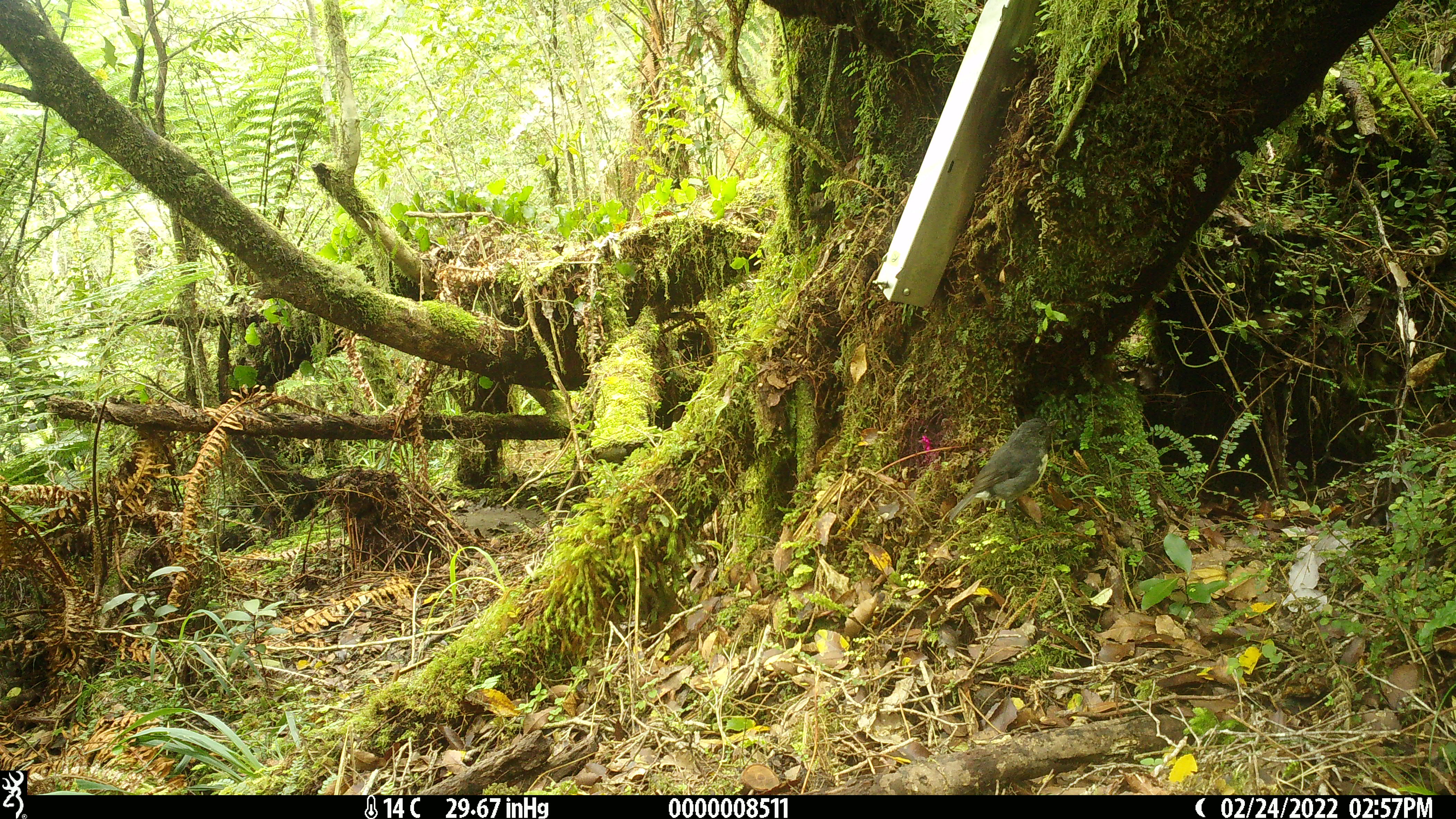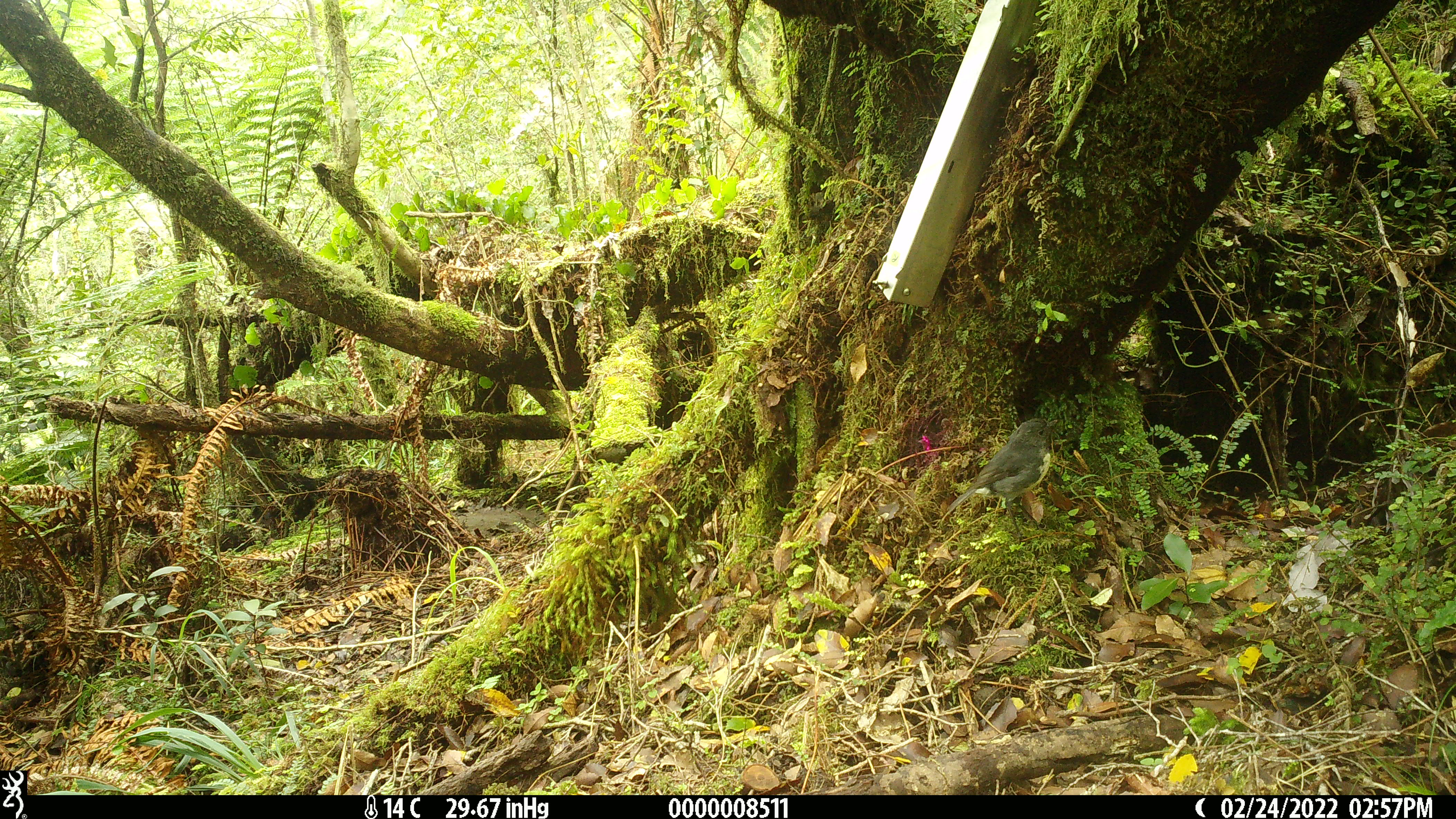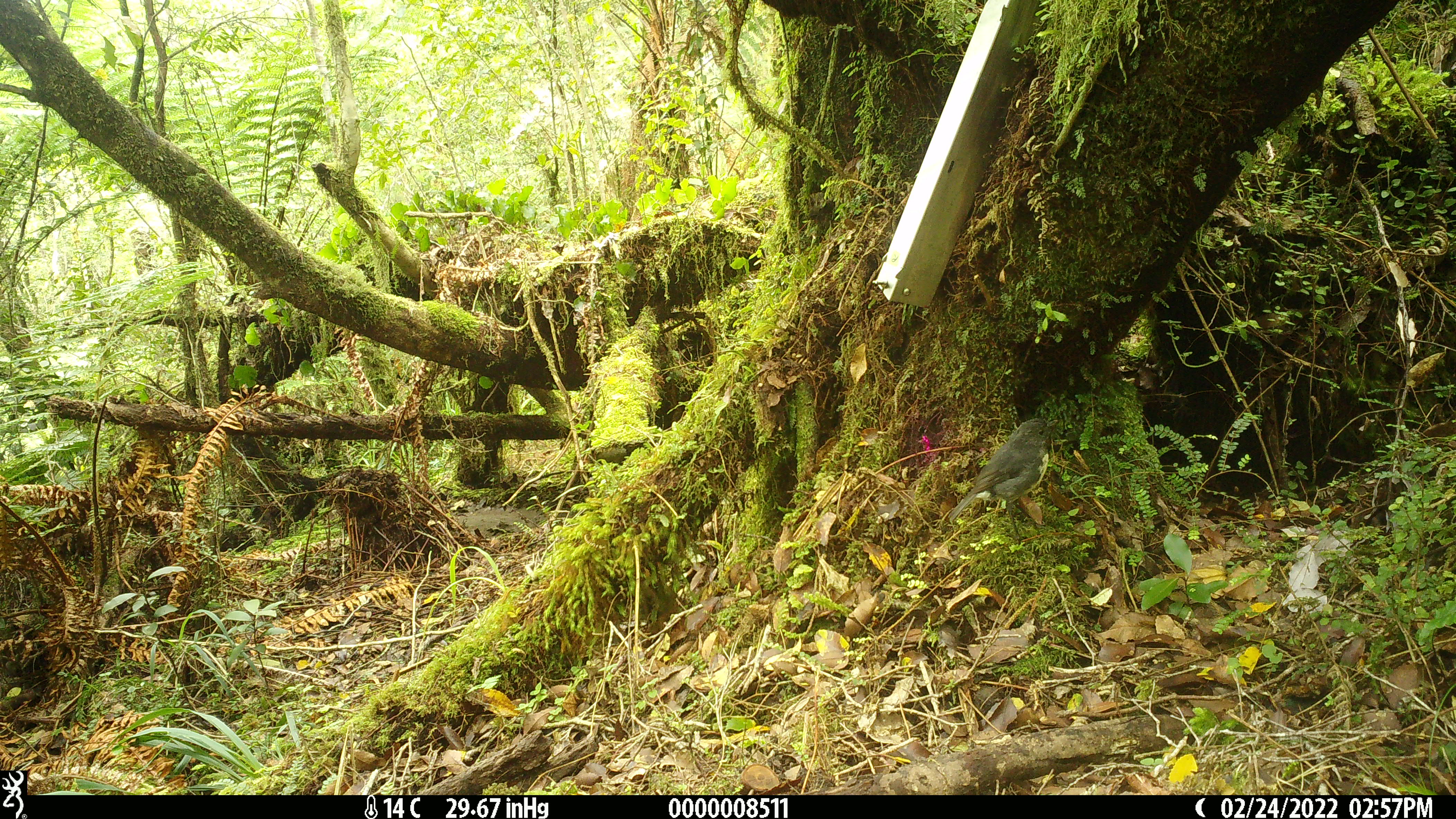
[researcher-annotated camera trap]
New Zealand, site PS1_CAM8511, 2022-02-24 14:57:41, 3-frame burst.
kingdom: Animalia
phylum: Chordata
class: Aves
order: Passeriformes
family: Petroicidae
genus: Petroica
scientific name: Petroica australis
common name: new zealand robin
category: robin